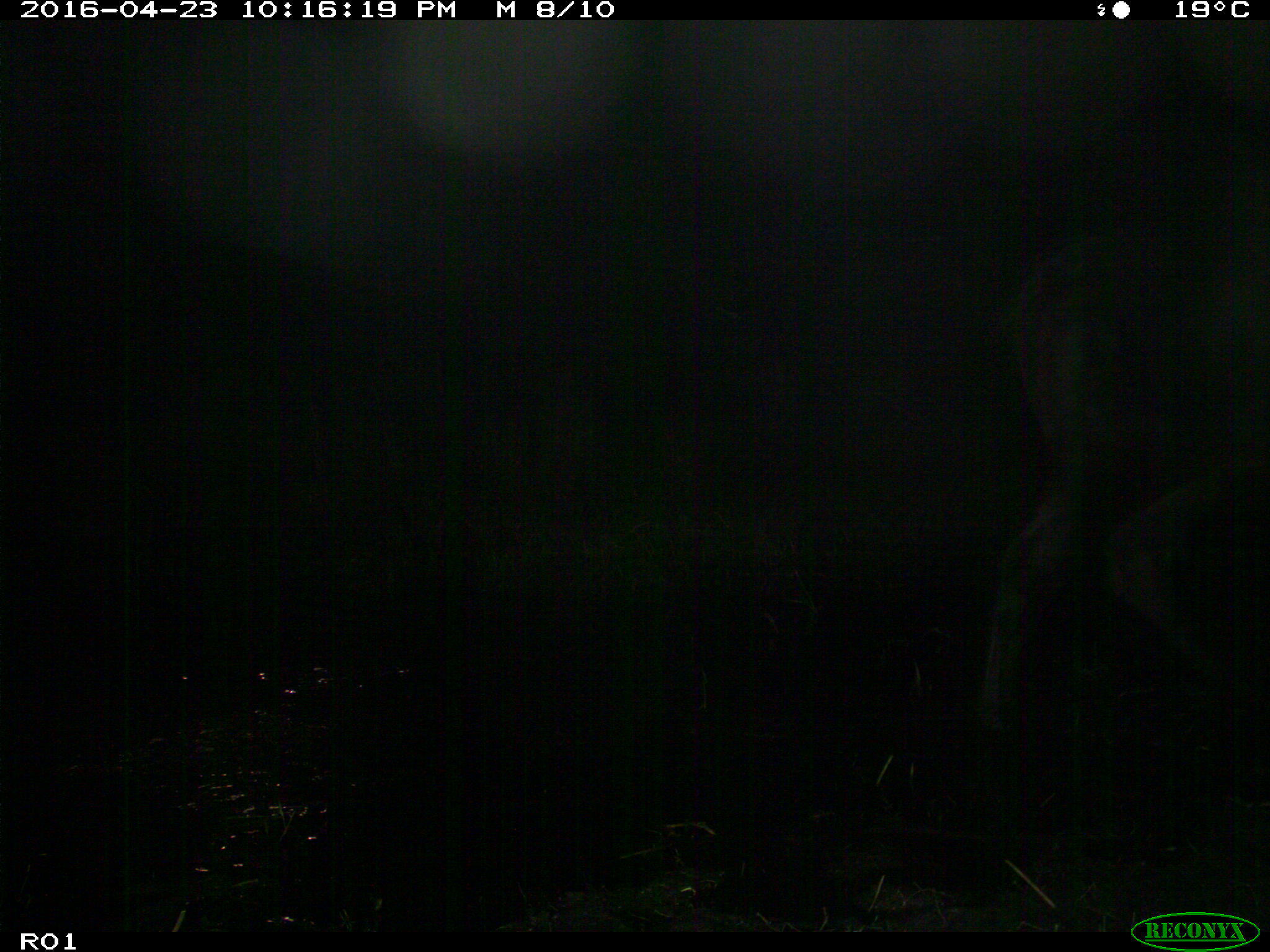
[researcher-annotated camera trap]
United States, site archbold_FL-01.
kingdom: Animalia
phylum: Chordata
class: Mammalia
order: Artiodactyla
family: Bovidae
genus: Bos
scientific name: Bos taurus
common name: domestic cow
Bos taurus (domestic cow).